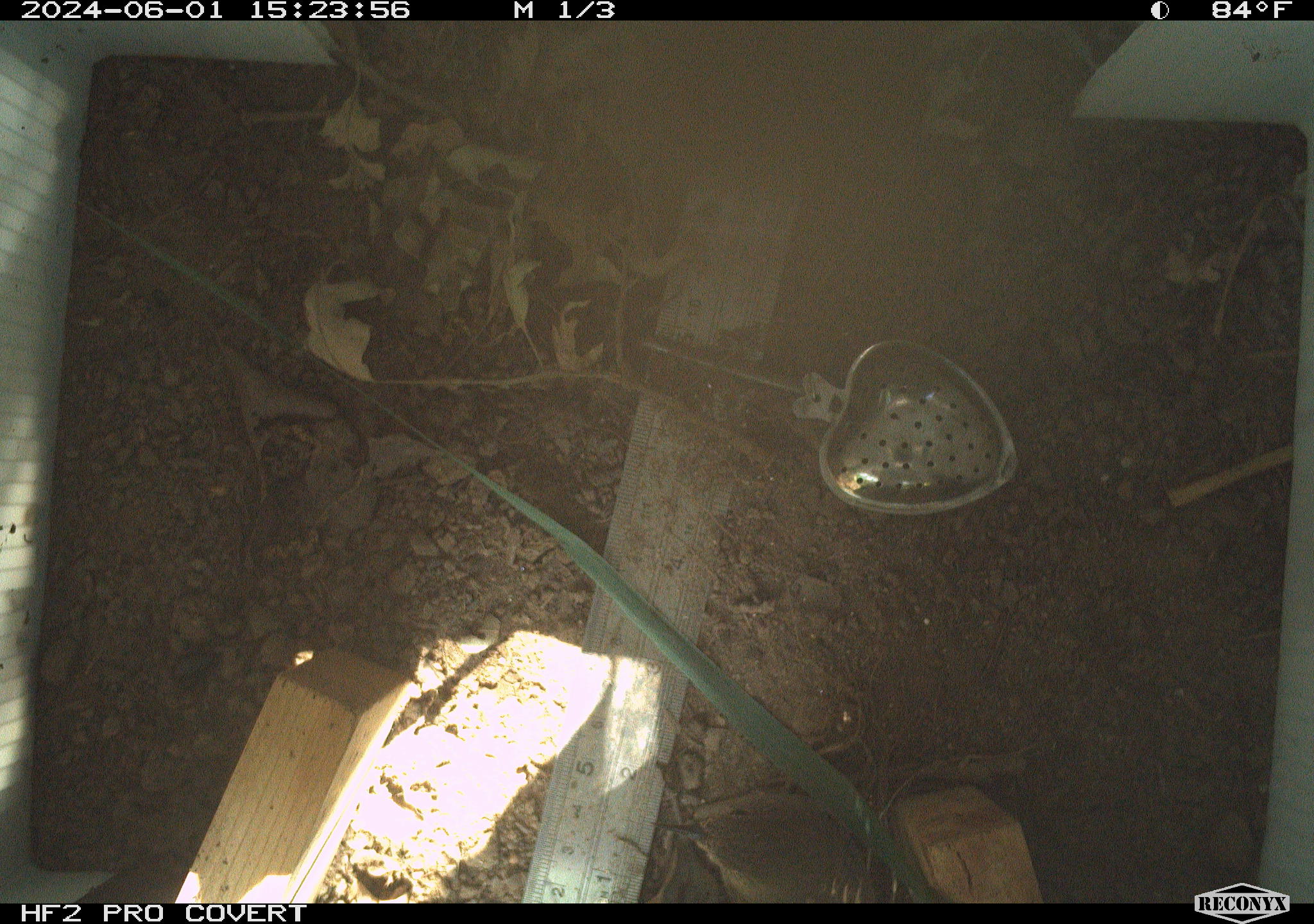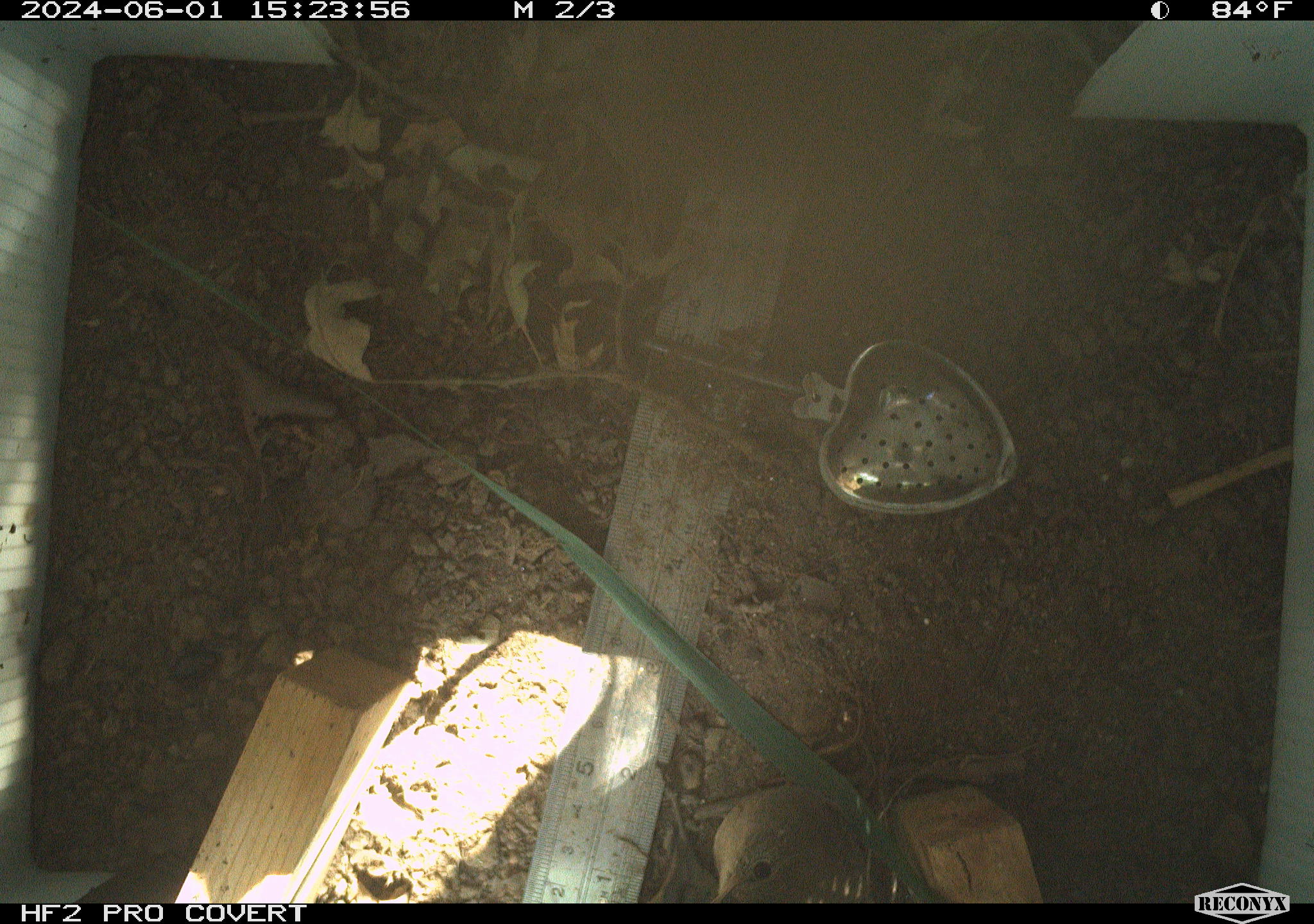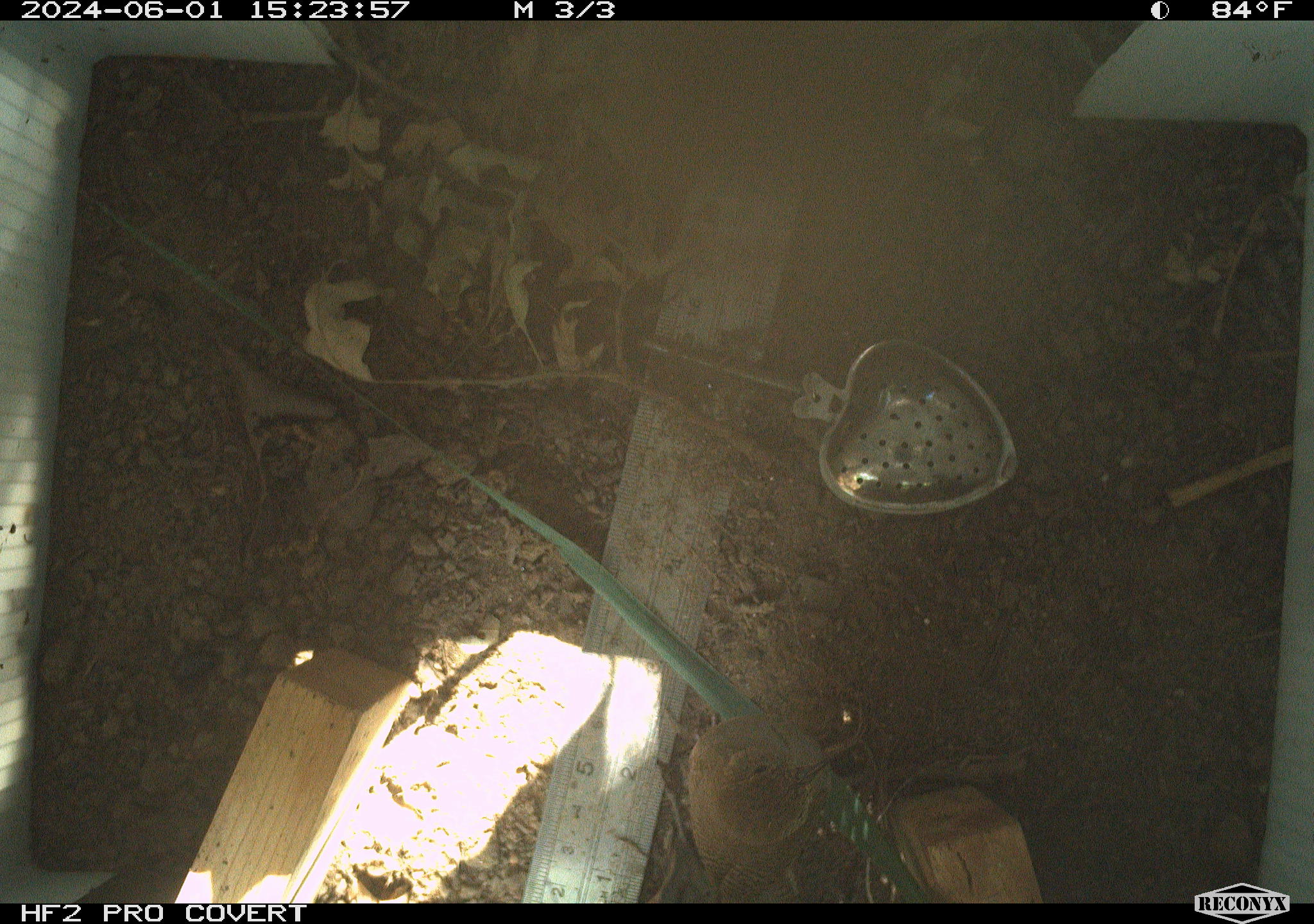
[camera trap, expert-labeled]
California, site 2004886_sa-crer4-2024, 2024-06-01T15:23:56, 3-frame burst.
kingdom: Animalia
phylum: Chordata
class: Aves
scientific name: Aves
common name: bird